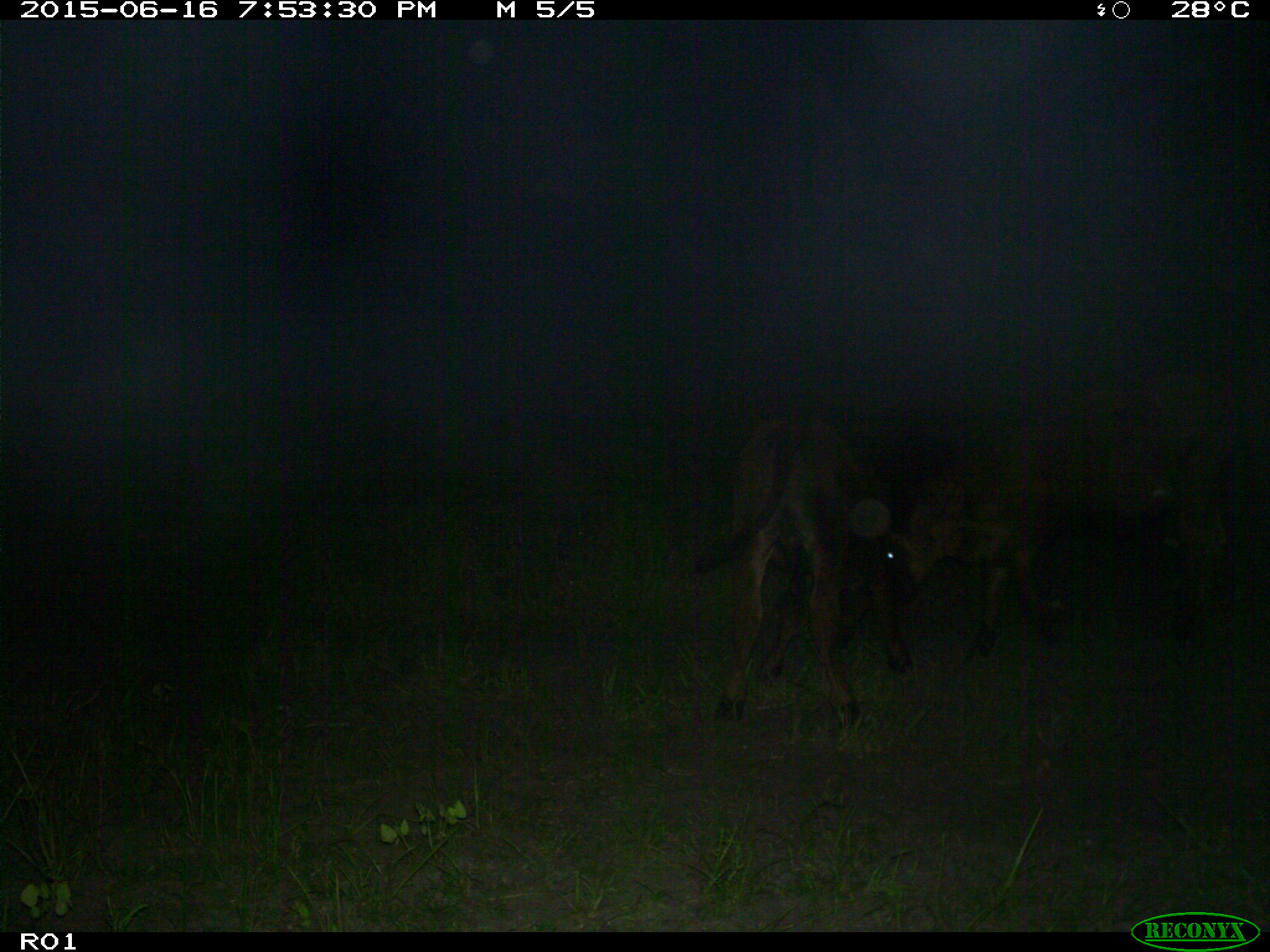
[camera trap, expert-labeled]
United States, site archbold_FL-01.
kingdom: Animalia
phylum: Chordata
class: Mammalia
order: Artiodactyla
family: Bovidae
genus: Bos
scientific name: Bos taurus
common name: domestic cow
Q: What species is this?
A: Bos taurus (domestic cow).